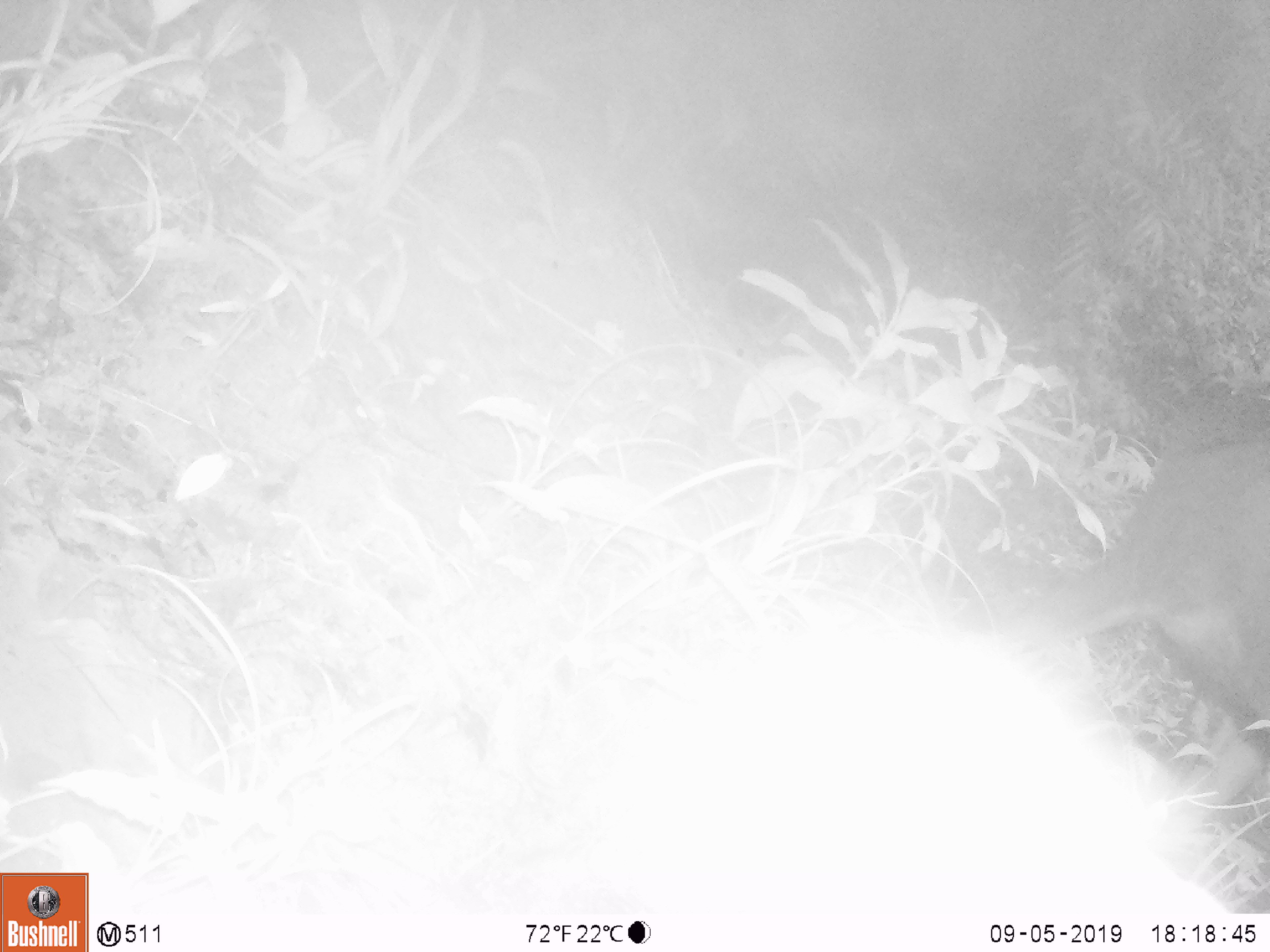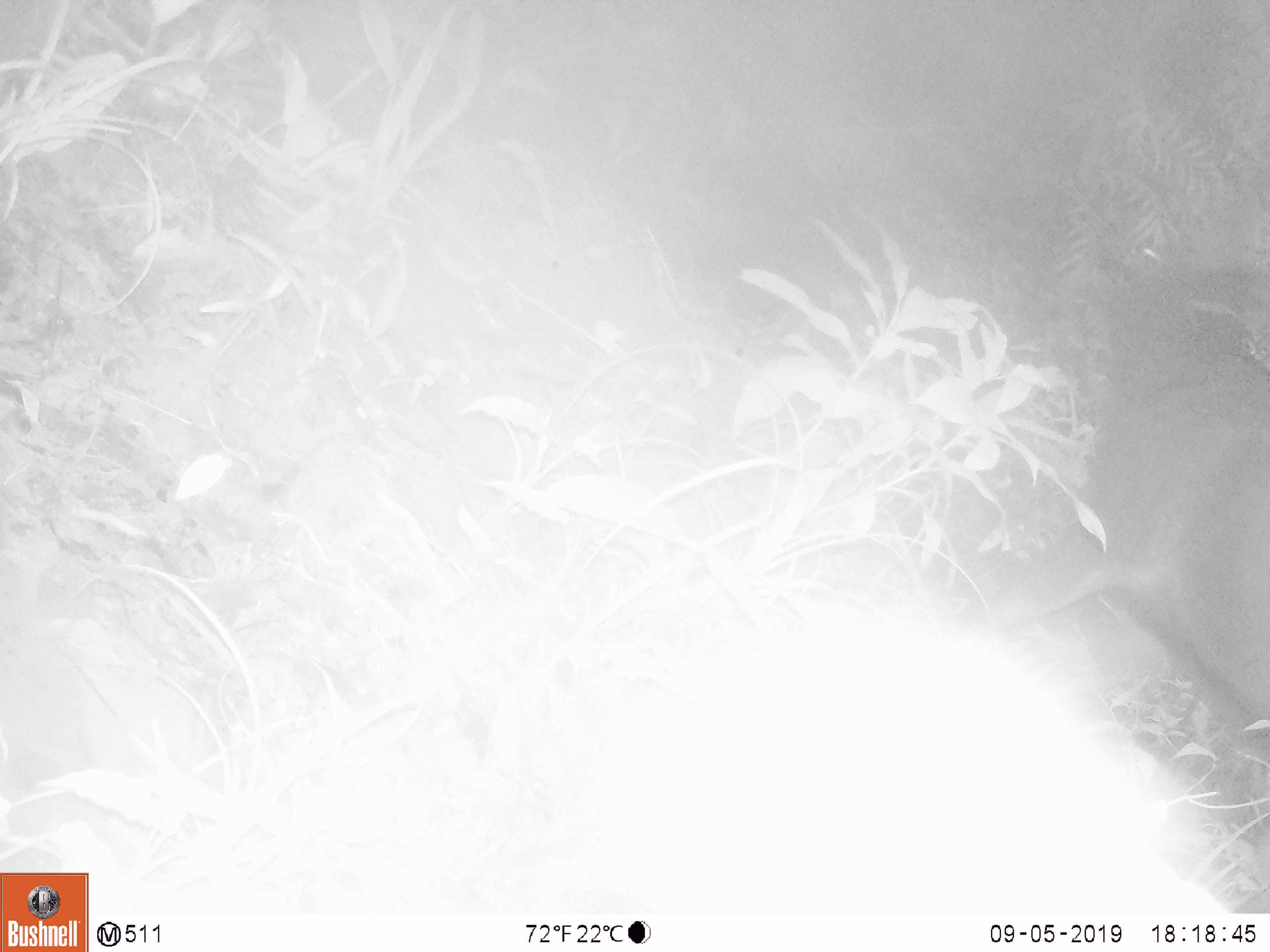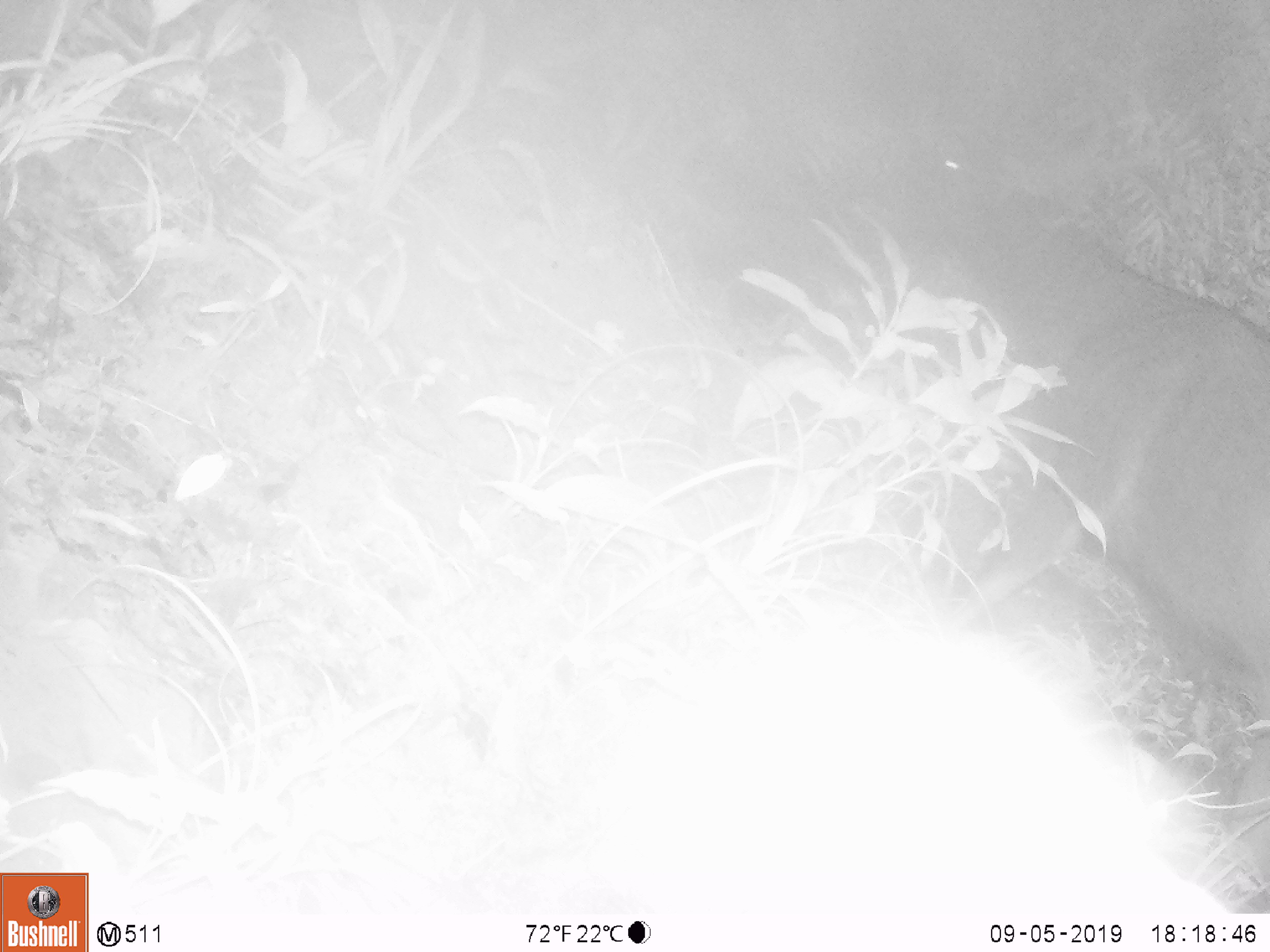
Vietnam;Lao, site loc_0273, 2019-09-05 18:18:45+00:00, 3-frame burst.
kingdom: Animalia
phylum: Chordata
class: Mammalia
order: Artiodactyla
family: Cervidae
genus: Rusa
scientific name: Rusa unicolor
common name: sambar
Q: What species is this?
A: Sambar (Rusa unicolor).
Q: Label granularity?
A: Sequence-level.